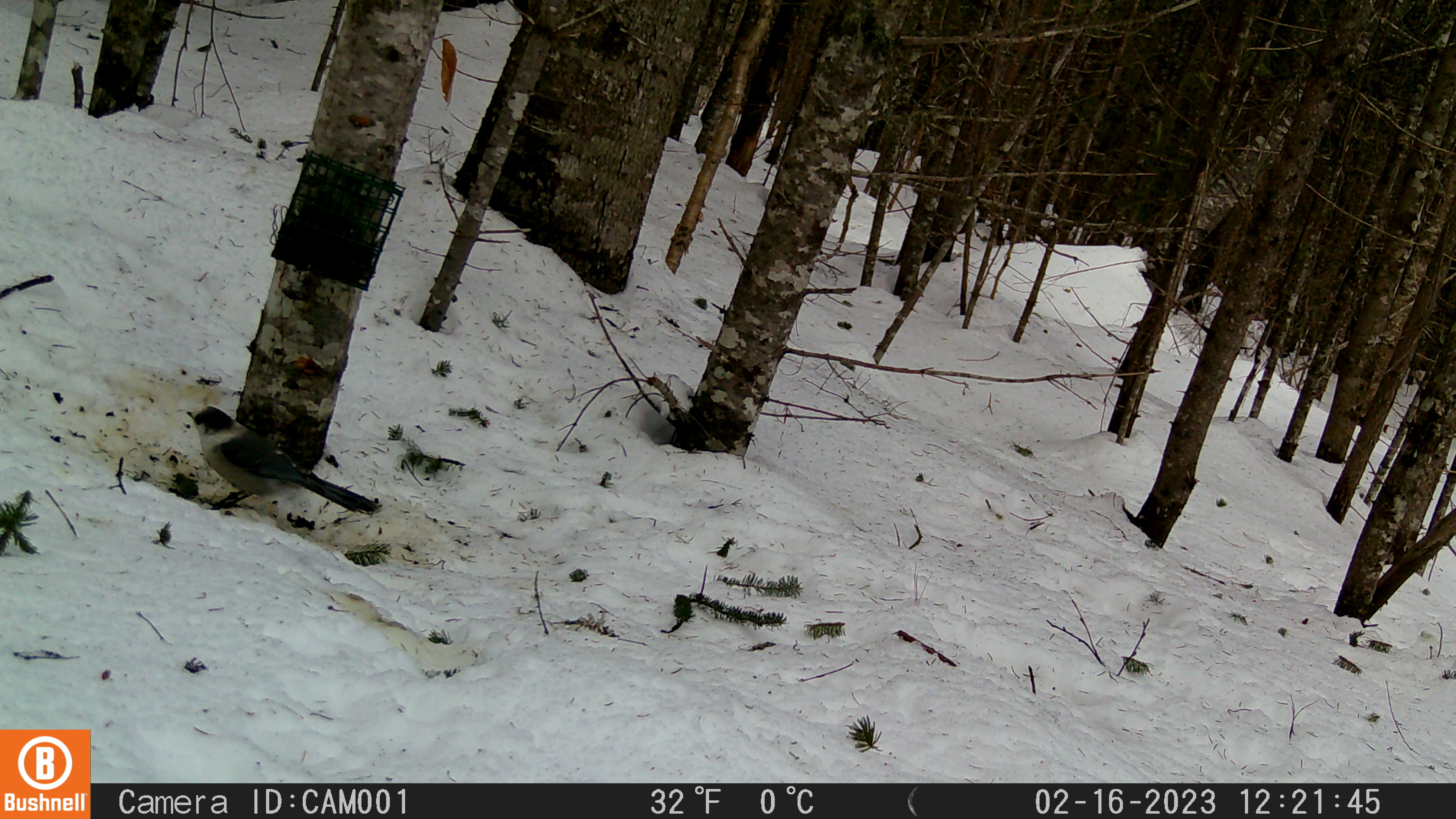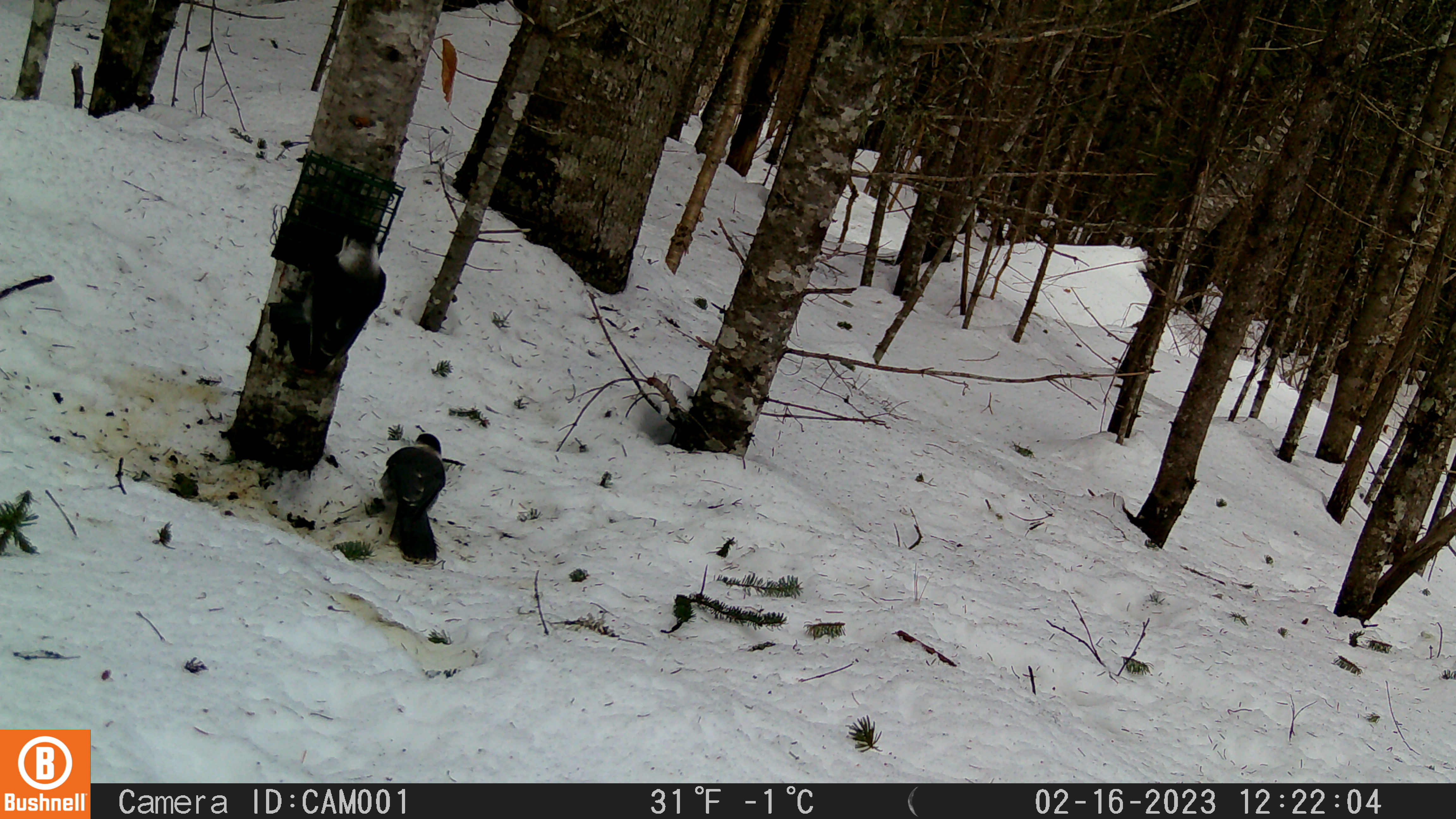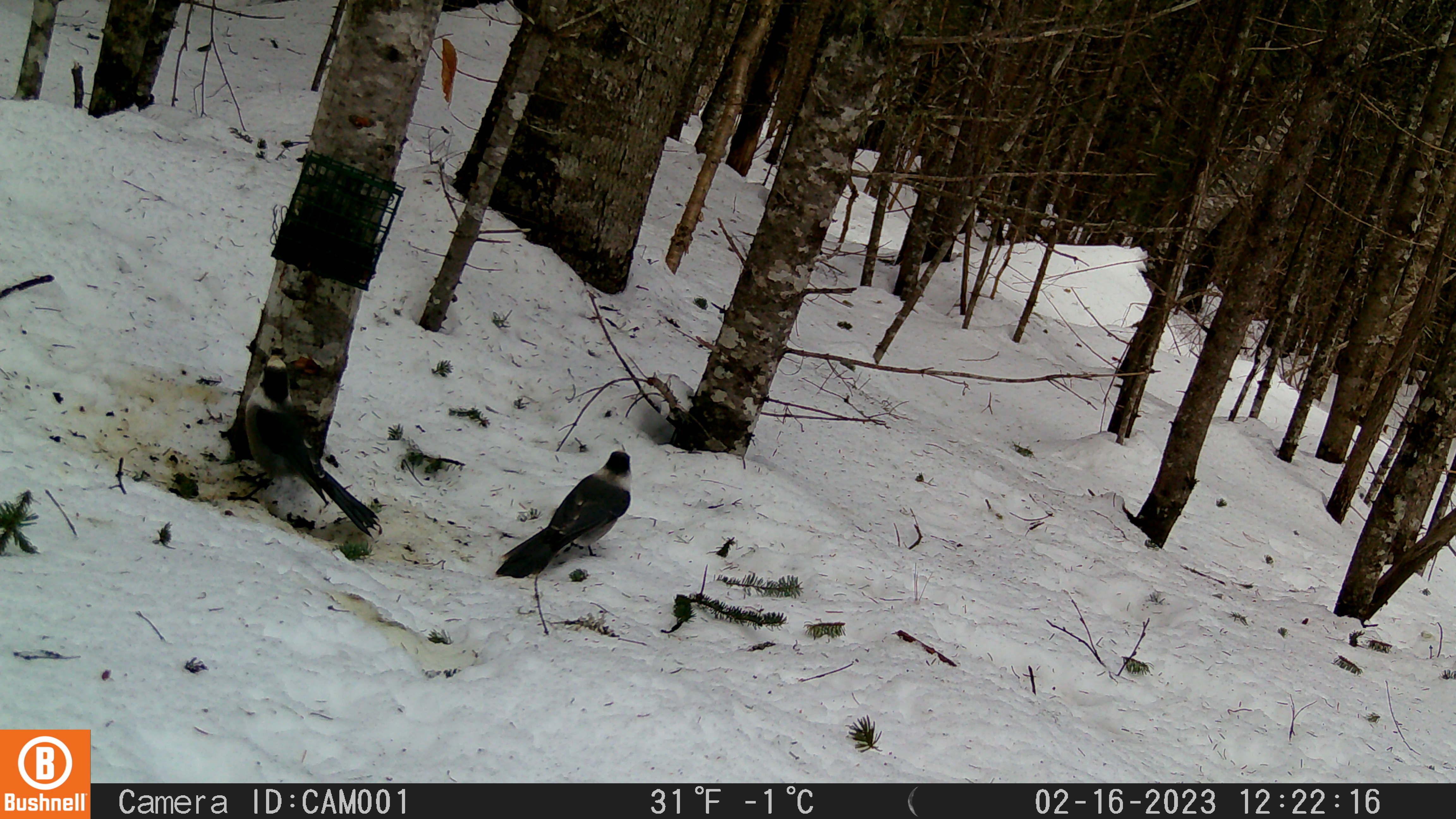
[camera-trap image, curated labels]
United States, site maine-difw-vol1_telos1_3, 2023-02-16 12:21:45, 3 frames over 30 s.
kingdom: Animalia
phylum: Chordata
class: Aves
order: Passeriformes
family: Corvidae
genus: Perisoreus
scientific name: Perisoreus canadensis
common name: canada jay